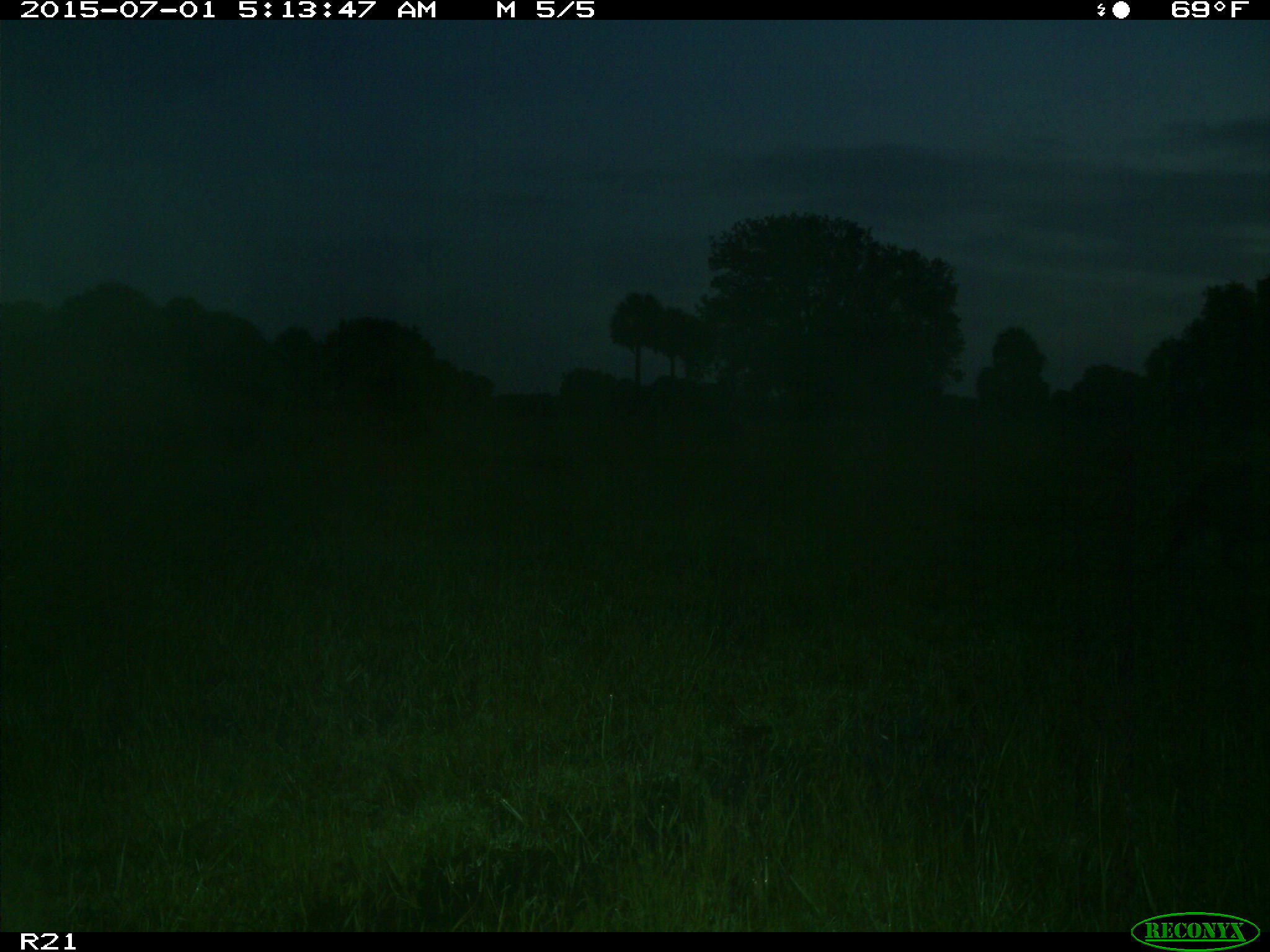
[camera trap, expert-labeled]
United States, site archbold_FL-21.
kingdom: Animalia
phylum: Chordata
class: Mammalia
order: Artiodactyla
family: Suidae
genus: Sus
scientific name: Sus scrofa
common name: wild boar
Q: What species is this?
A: Sus scrofa (wild boar).